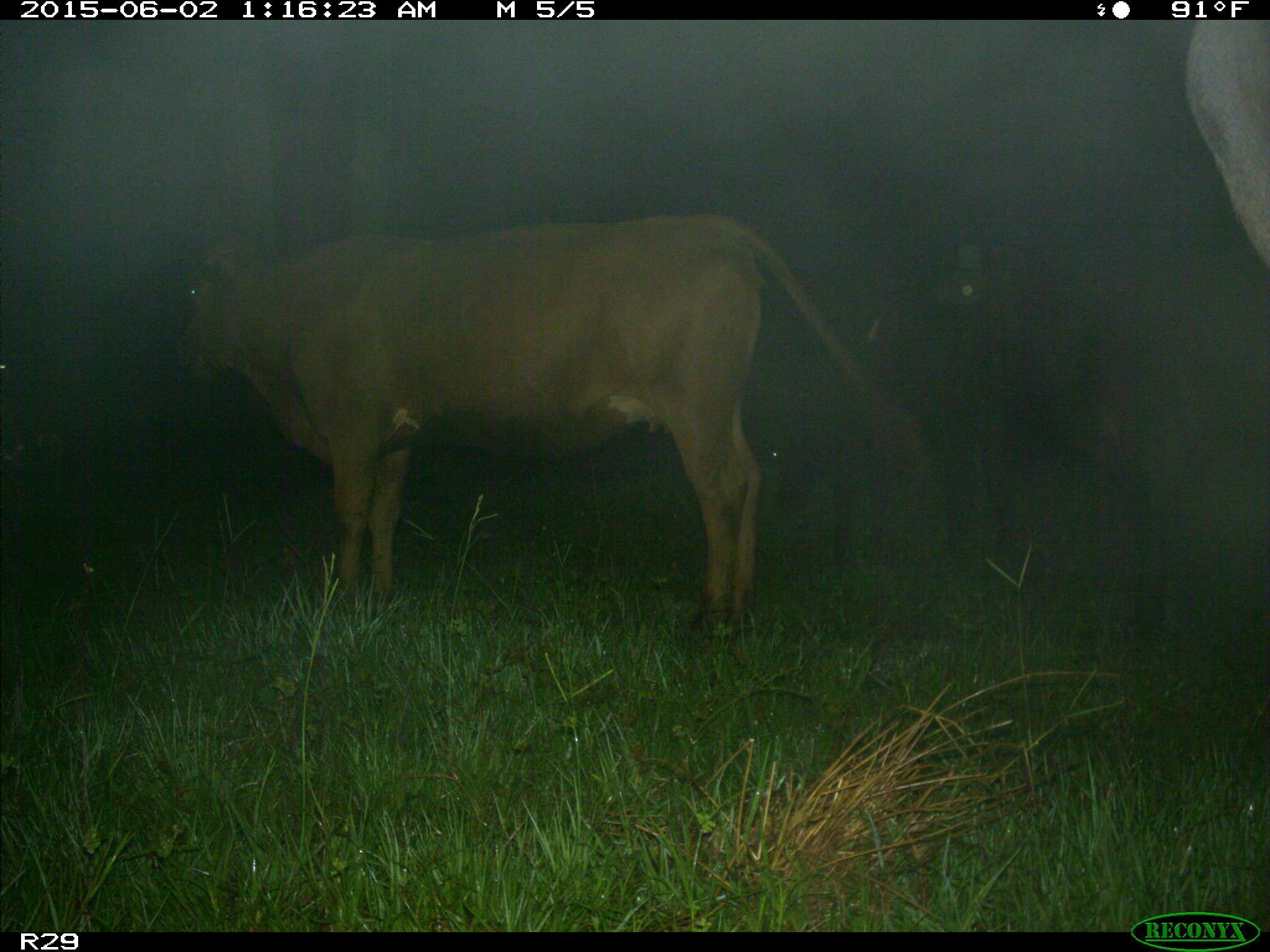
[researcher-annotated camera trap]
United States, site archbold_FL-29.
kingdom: Animalia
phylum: Chordata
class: Mammalia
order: Artiodactyla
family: Bovidae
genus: Bos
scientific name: Bos taurus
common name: domestic cow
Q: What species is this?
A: Bos taurus (domestic cow).